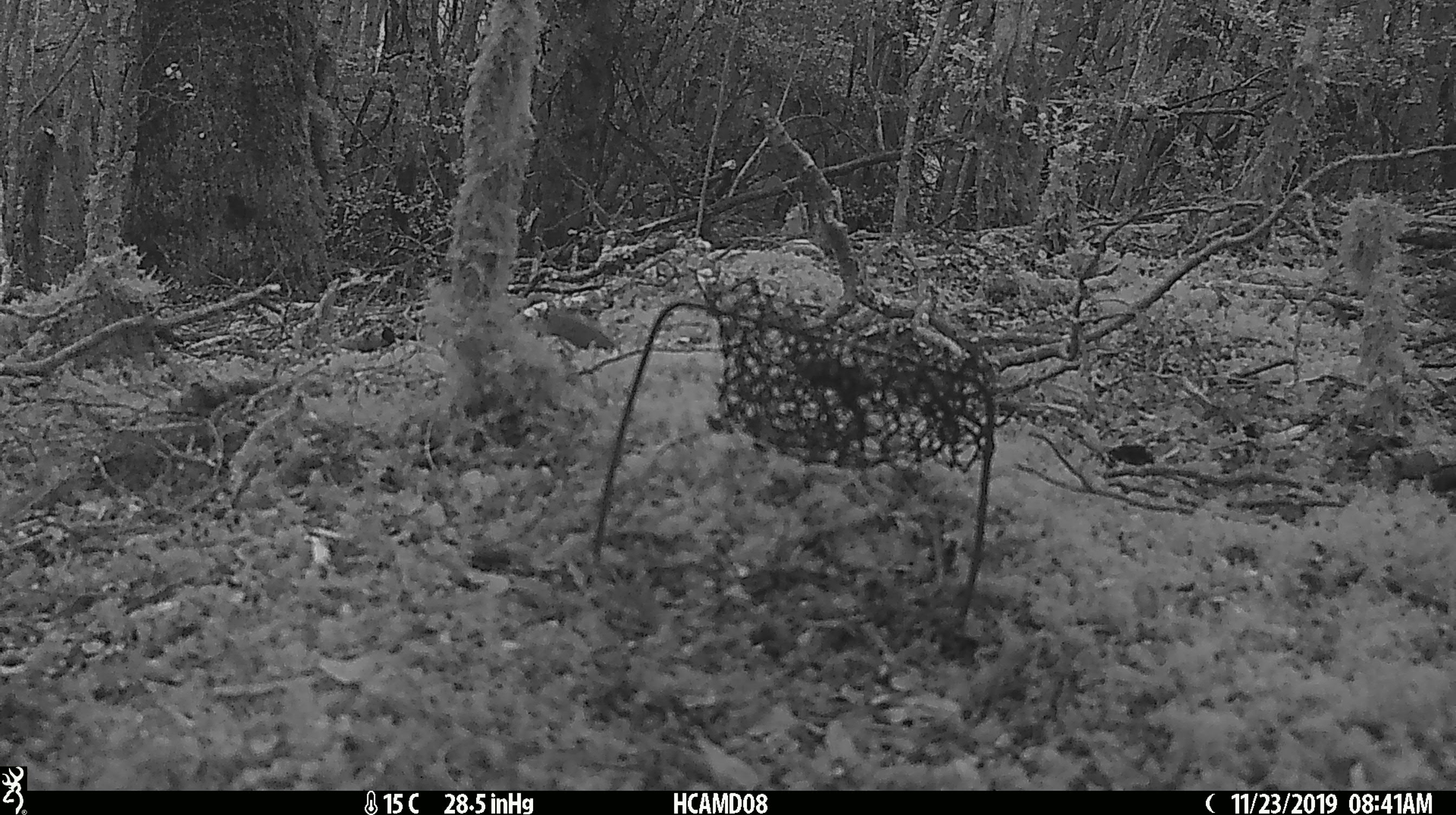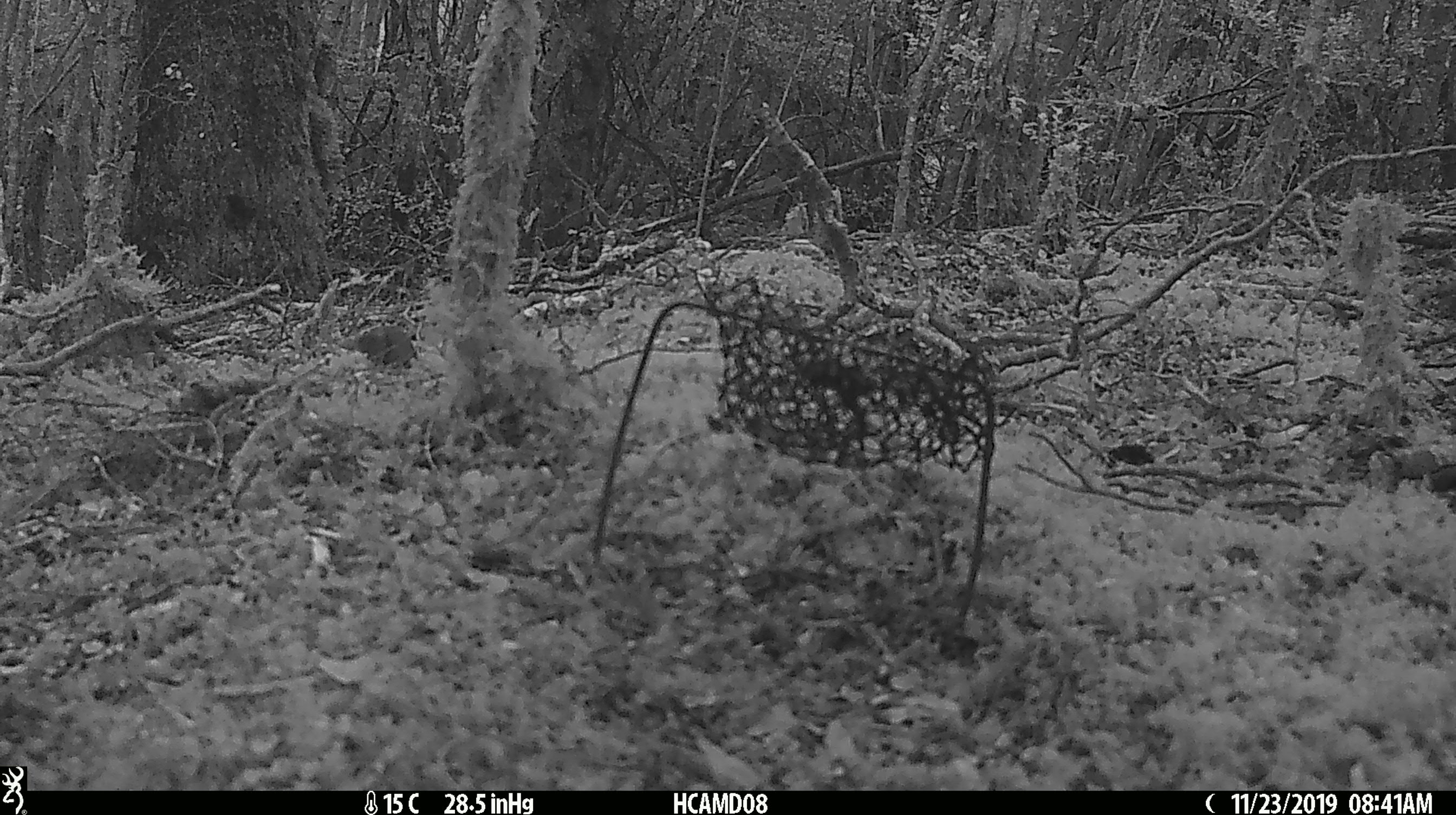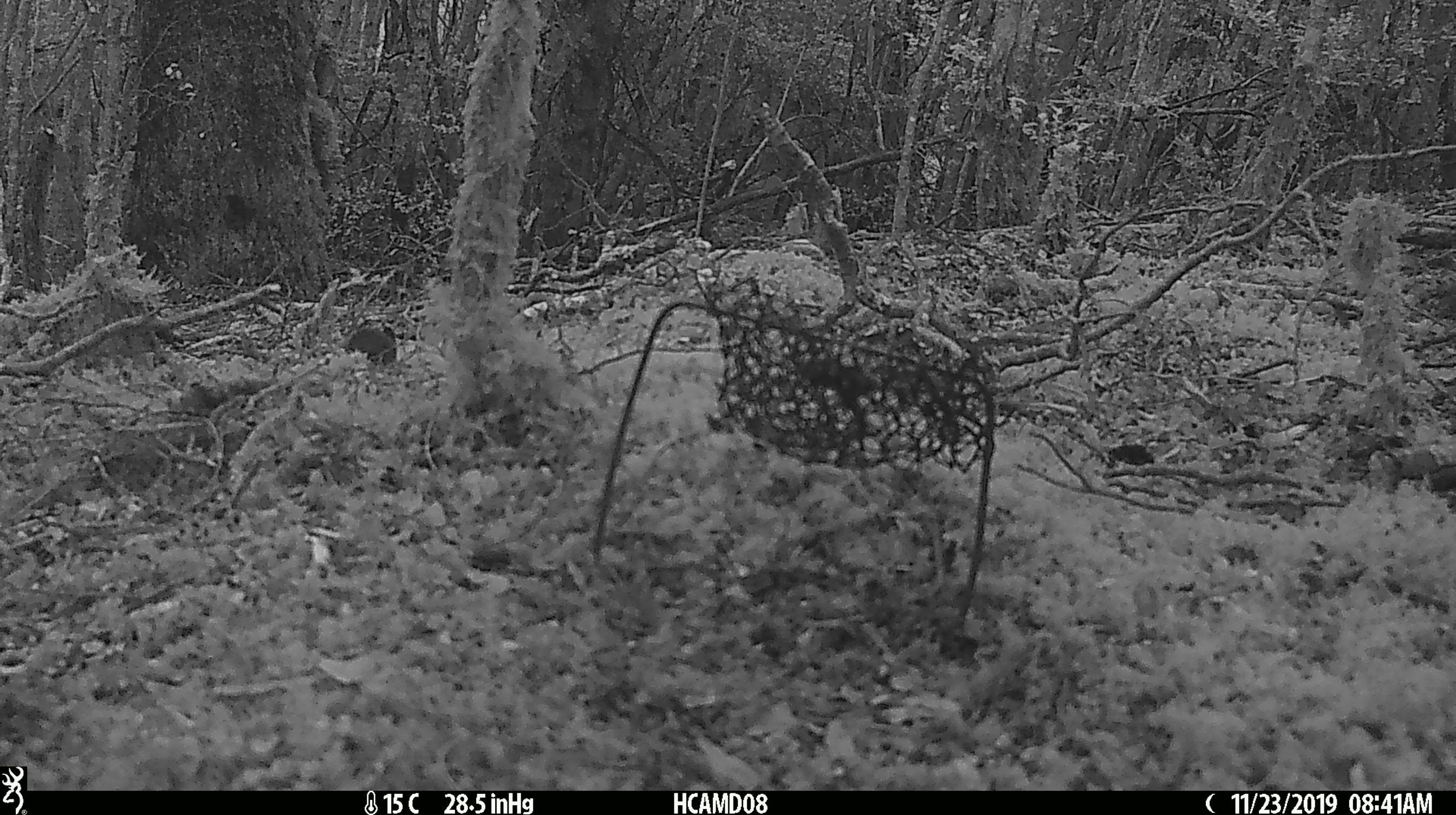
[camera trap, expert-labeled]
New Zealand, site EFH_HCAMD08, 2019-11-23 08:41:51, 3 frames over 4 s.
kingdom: Animalia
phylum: Chordata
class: Mammalia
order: Rodentia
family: Muridae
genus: Mus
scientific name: Mus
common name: mouse